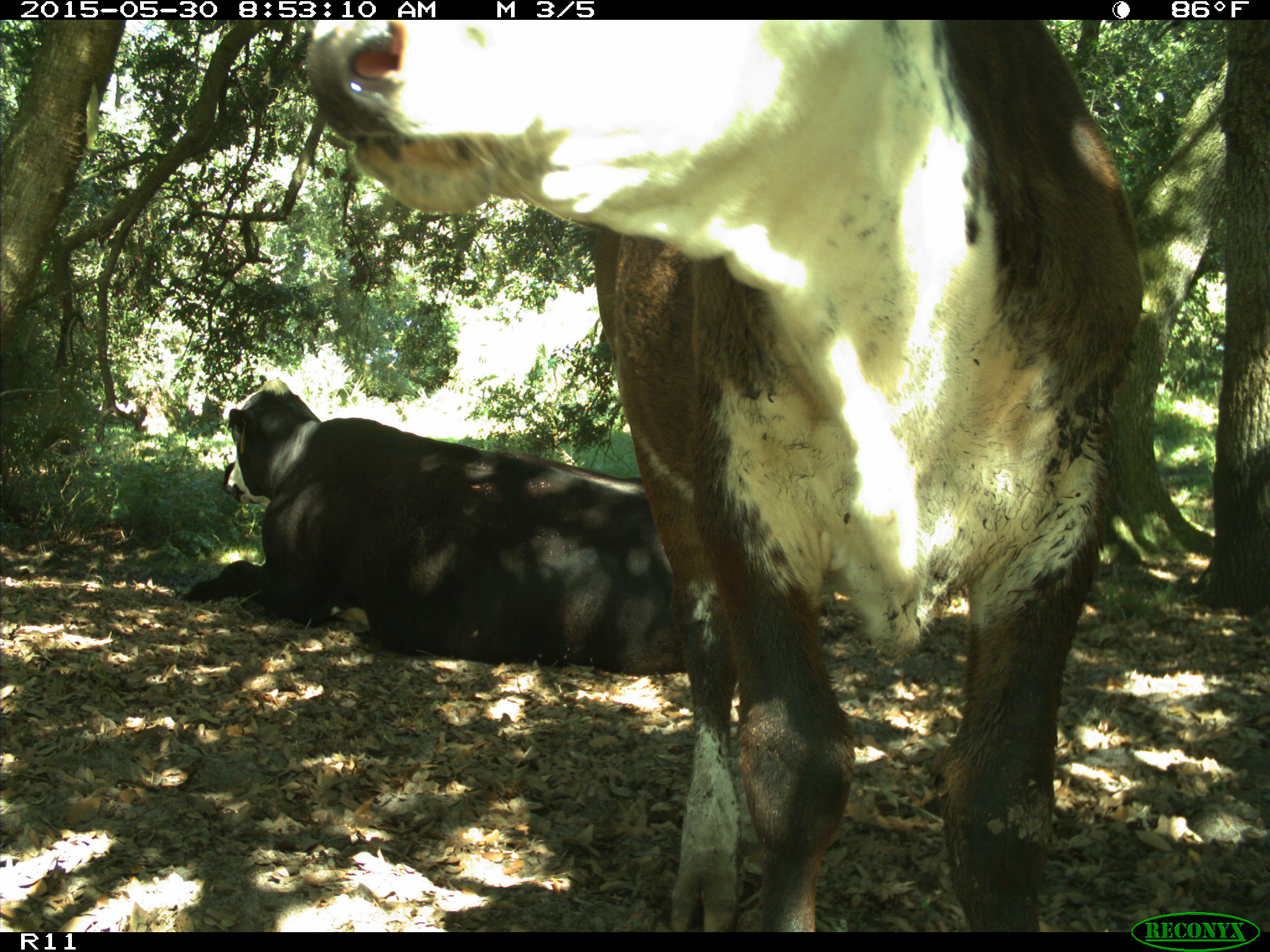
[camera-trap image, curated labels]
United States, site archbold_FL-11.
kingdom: Animalia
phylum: Chordata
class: Mammalia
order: Artiodactyla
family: Bovidae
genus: Bos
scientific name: Bos taurus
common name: domestic cow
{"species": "Bos taurus (domestic cow)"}